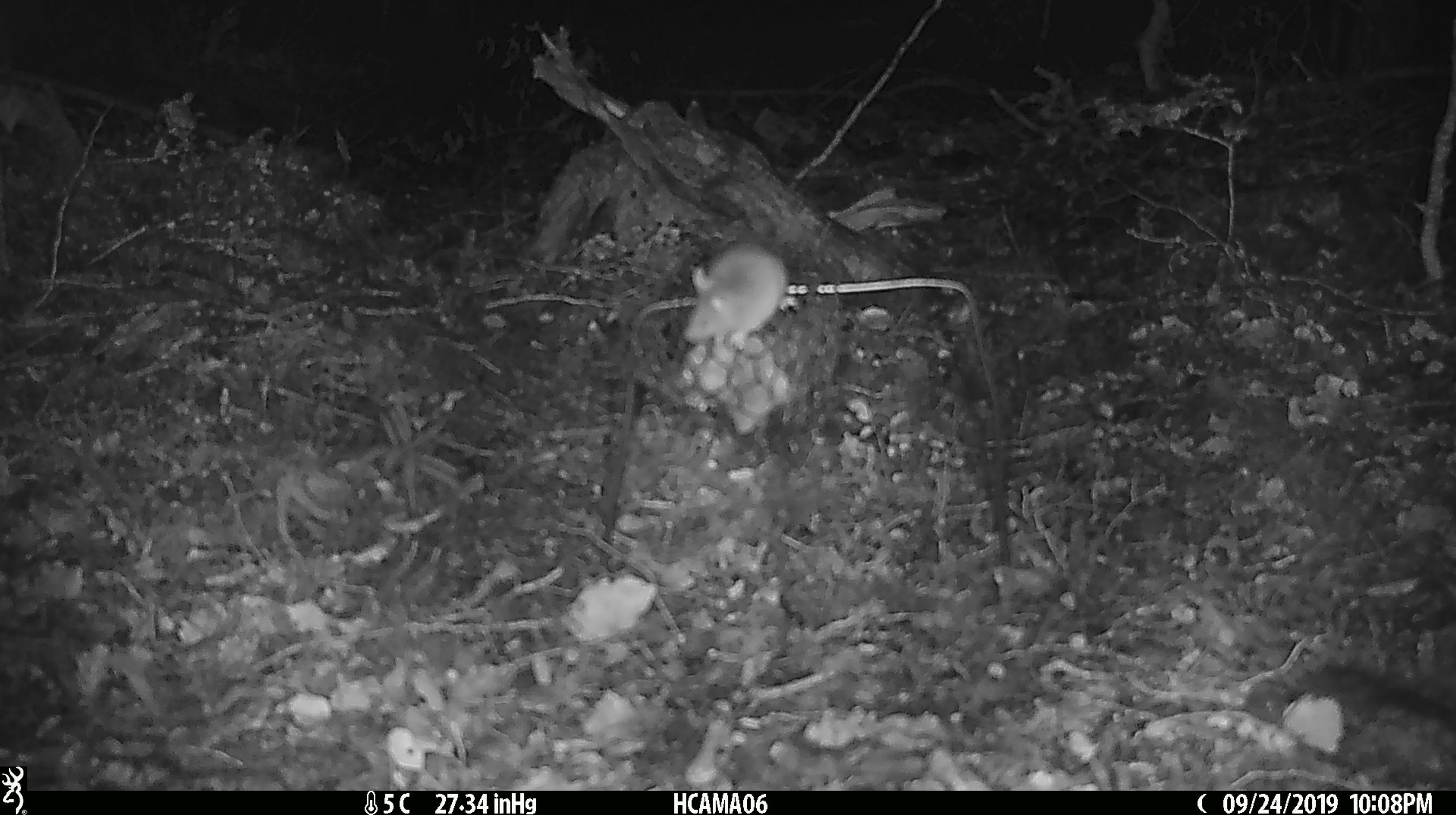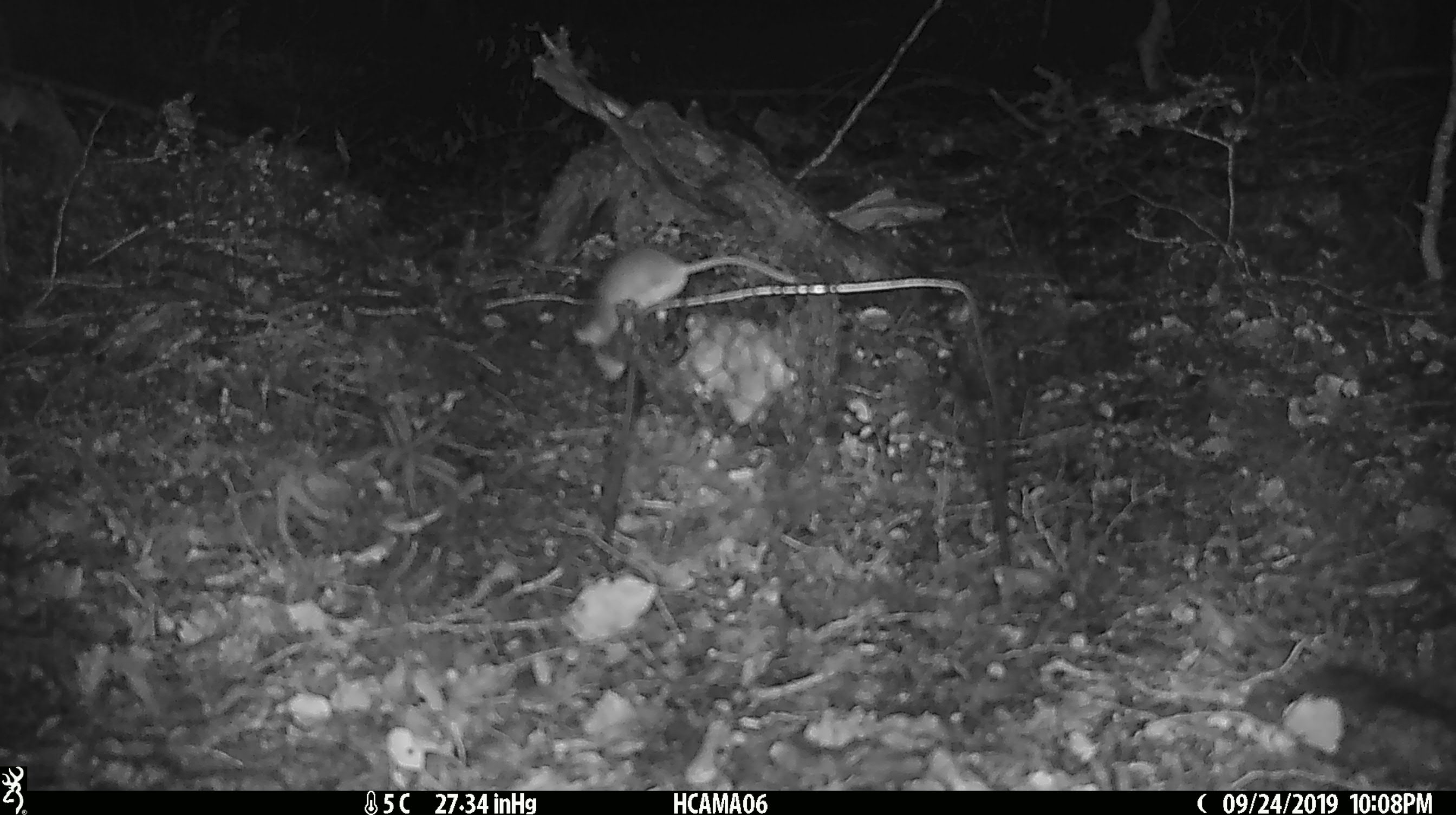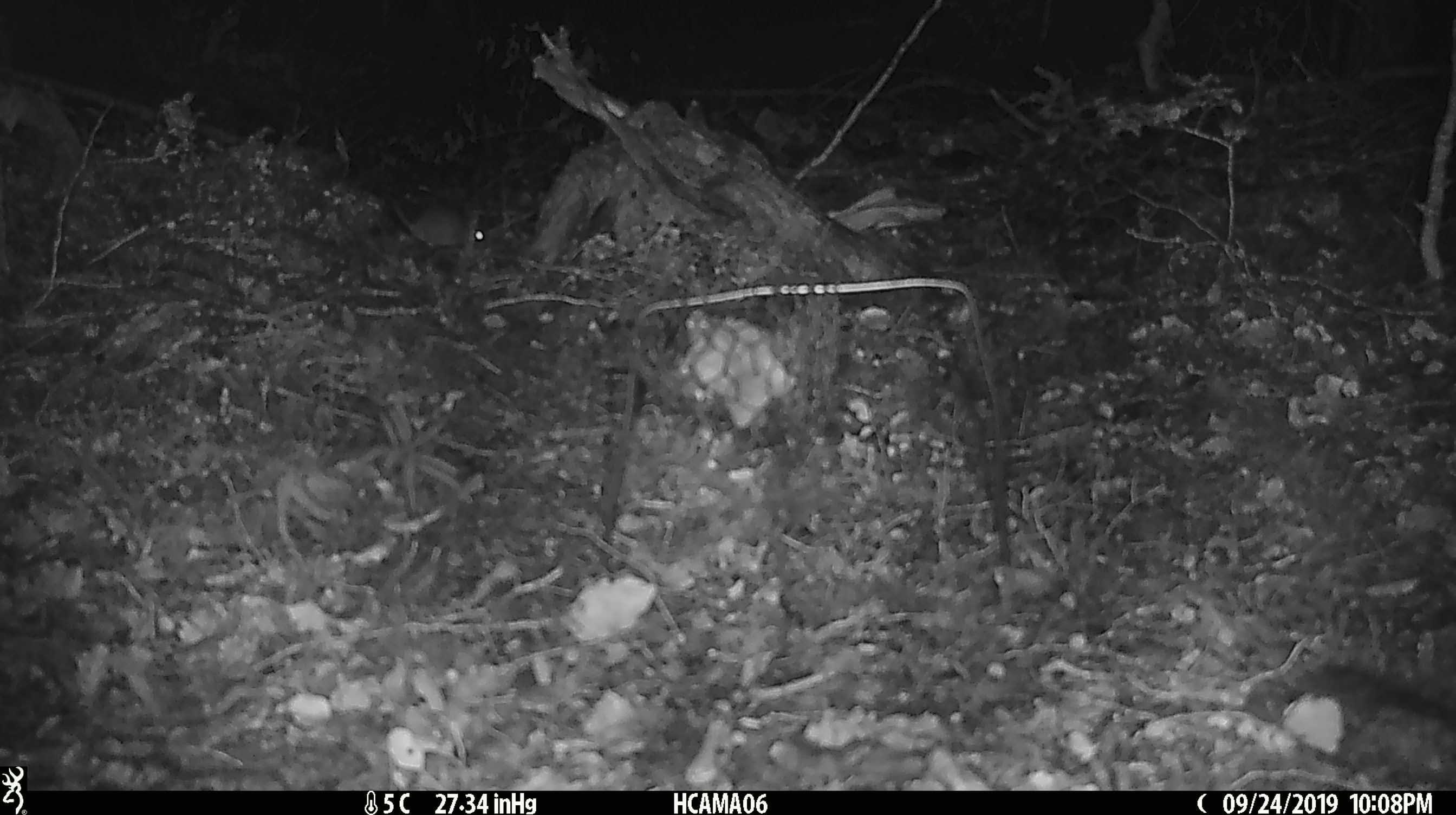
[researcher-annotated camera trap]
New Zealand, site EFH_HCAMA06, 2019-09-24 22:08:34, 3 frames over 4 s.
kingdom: Animalia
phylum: Chordata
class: Mammalia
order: Rodentia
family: Muridae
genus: Mus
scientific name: Mus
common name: mouse